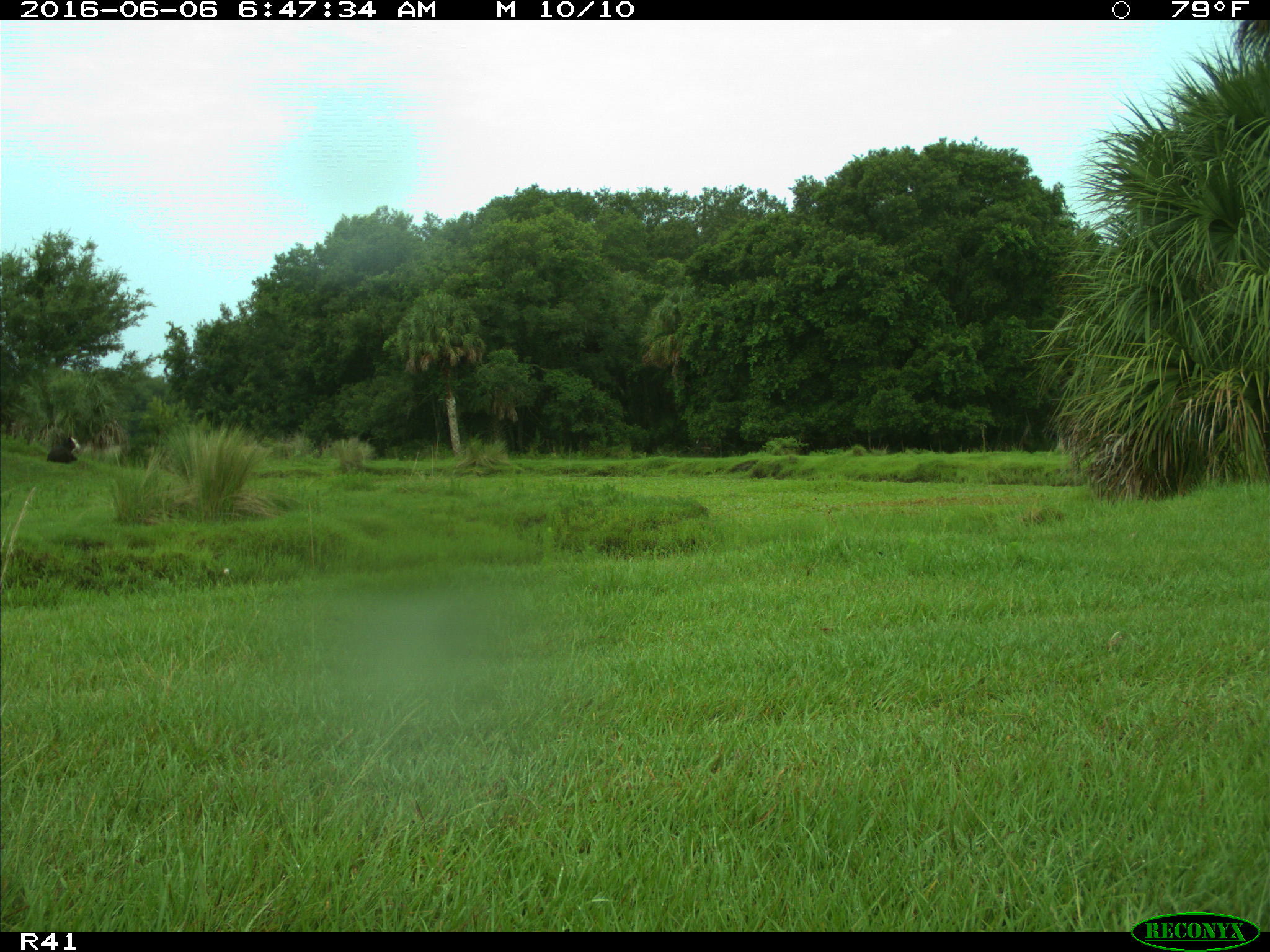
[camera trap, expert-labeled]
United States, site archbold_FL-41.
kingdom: Animalia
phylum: Chordata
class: Mammalia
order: Artiodactyla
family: Bovidae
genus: Bos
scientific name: Bos taurus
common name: domestic cow